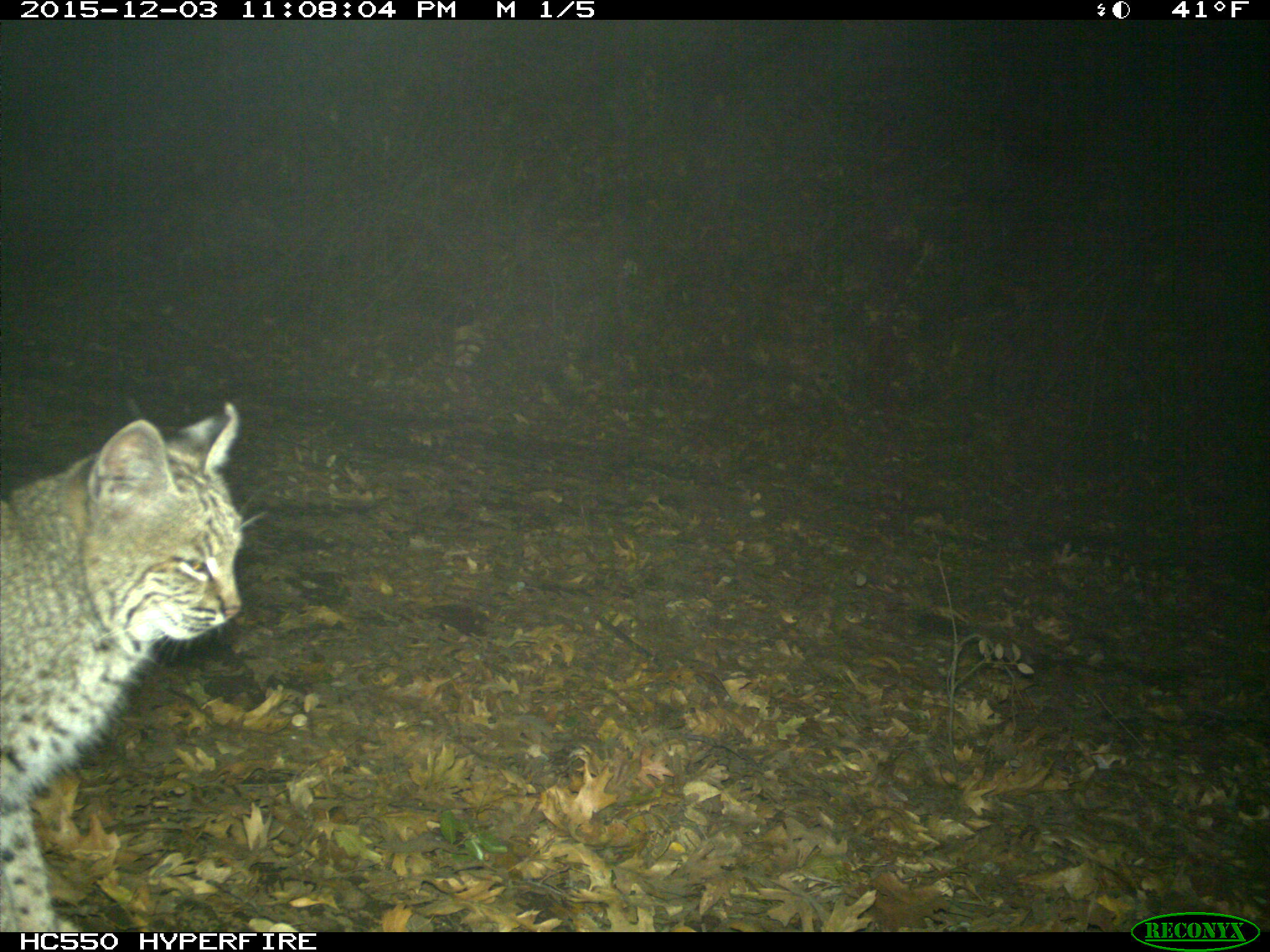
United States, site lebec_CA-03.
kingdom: Animalia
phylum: Chordata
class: Mammalia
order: Carnivora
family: Felidae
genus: Lynx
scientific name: Lynx rufus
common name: bobcat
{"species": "Lynx rufus (bobcat)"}